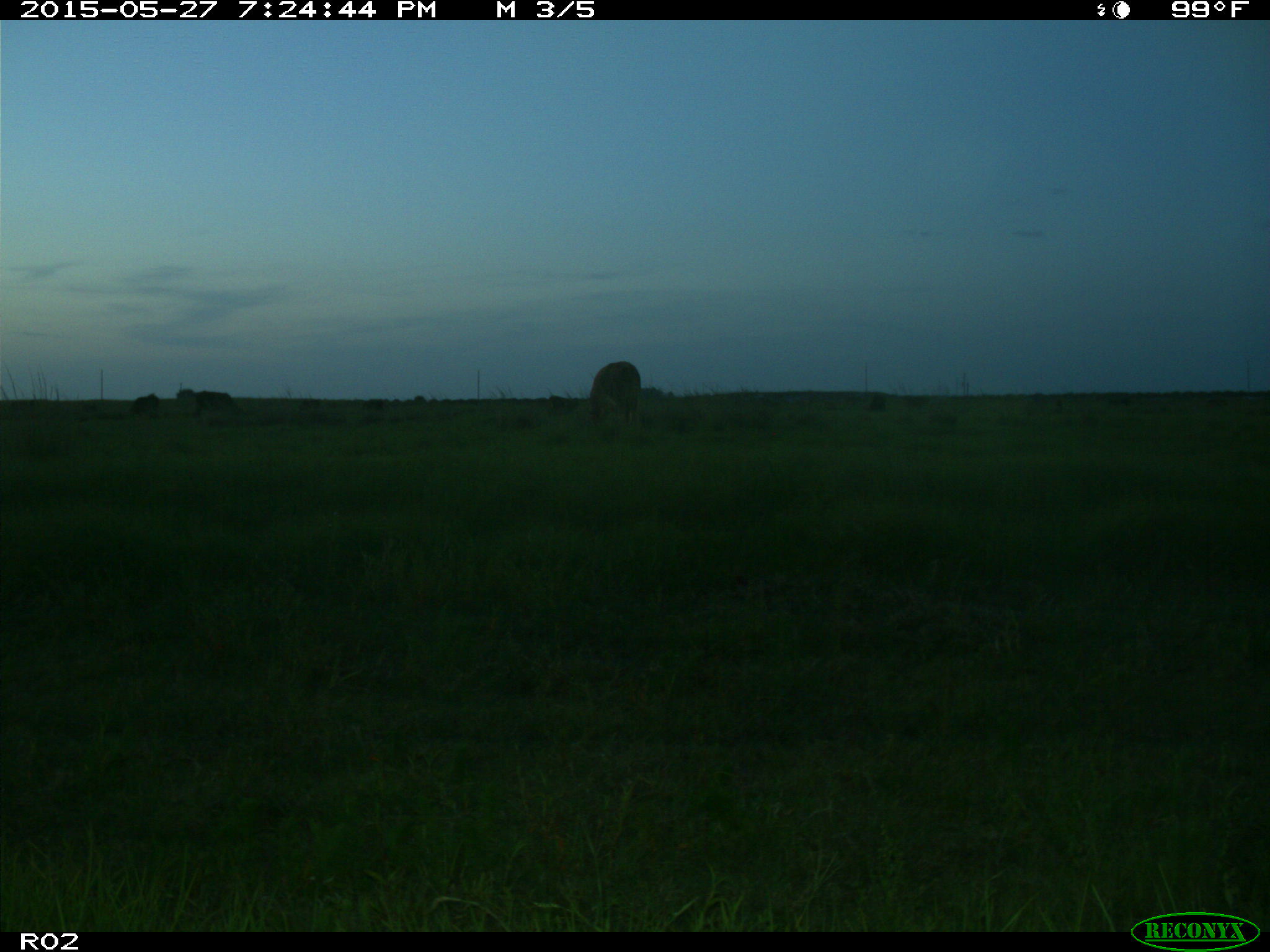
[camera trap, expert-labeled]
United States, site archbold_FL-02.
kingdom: Animalia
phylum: Chordata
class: Mammalia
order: Artiodactyla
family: Bovidae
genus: Bos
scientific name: Bos taurus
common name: domestic cow